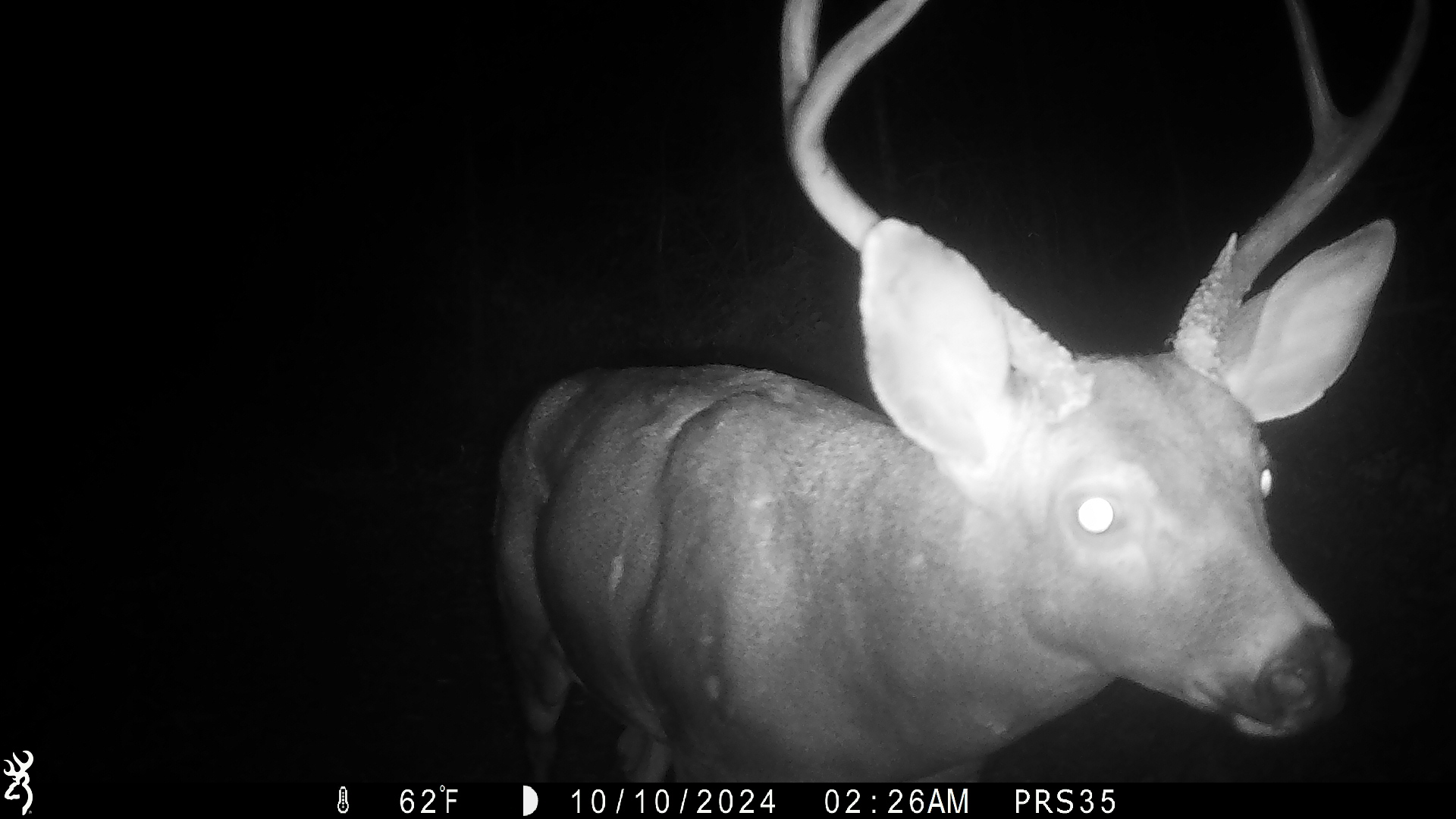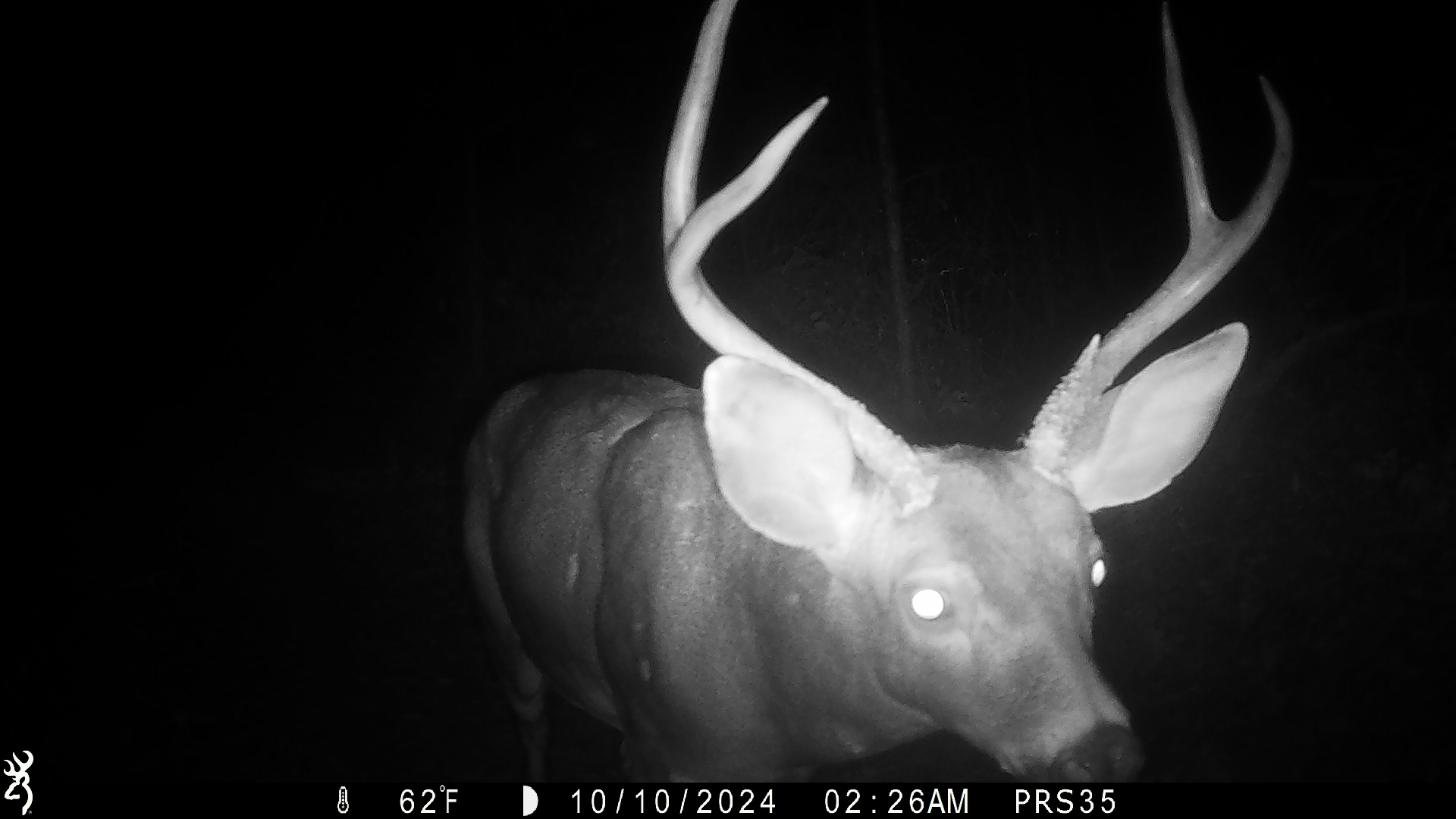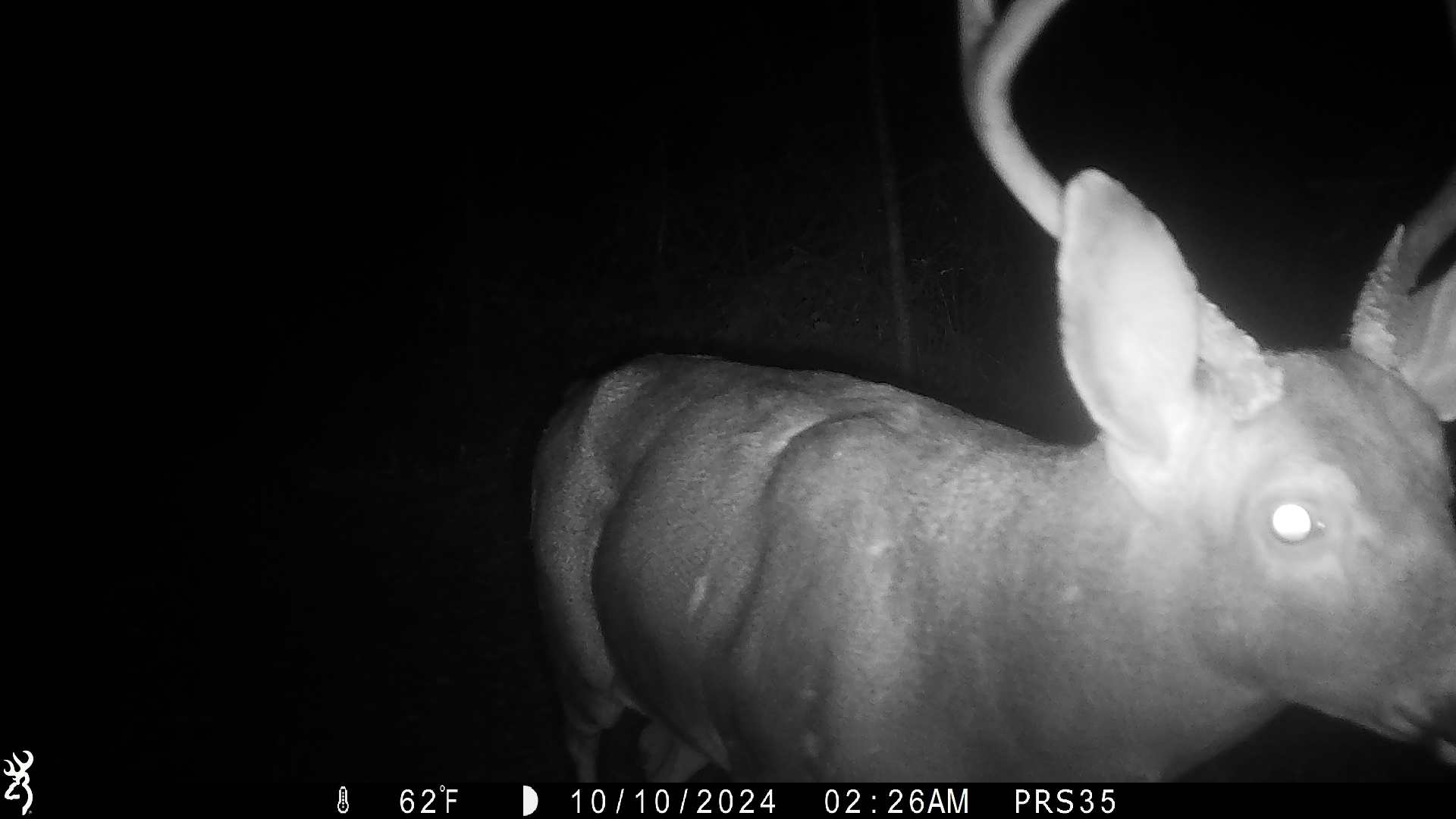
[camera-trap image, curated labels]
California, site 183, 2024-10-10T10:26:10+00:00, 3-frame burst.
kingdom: Animalia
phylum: Chordata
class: Mammalia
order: Artiodactyla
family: Cervidae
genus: Odocoileus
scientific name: Odocoileus hemionus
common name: mule deer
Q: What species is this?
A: Mule deer (Odocoileus hemionus).